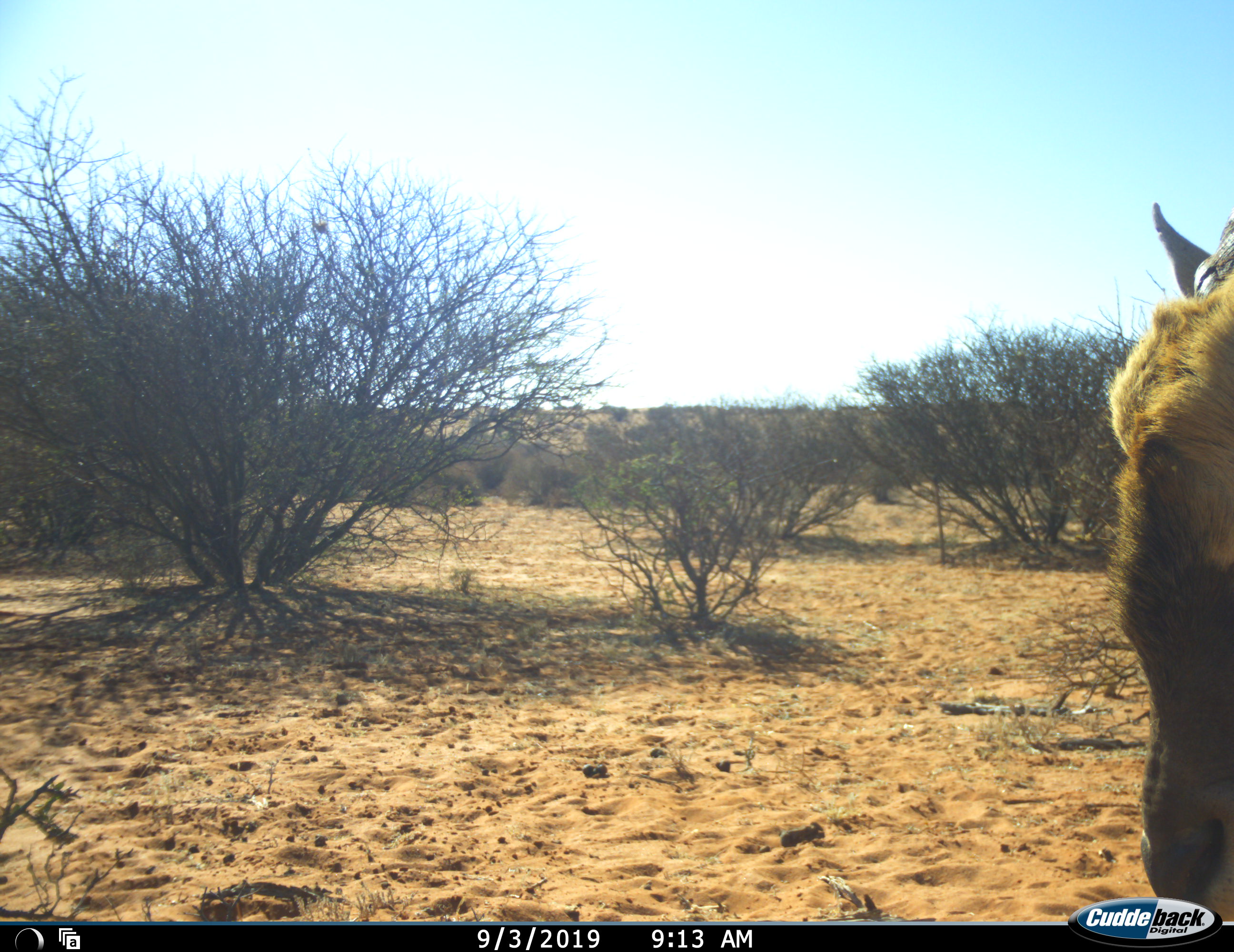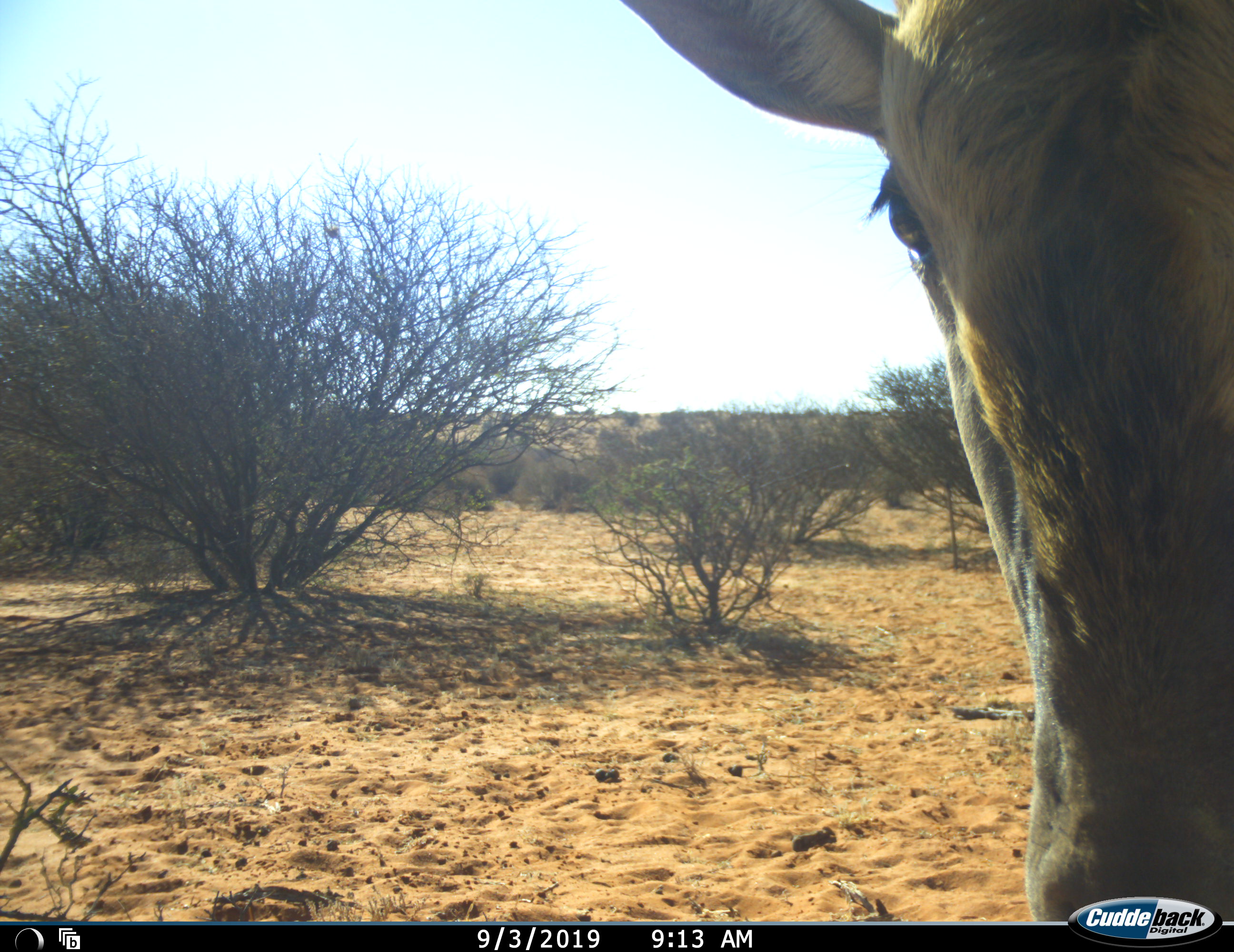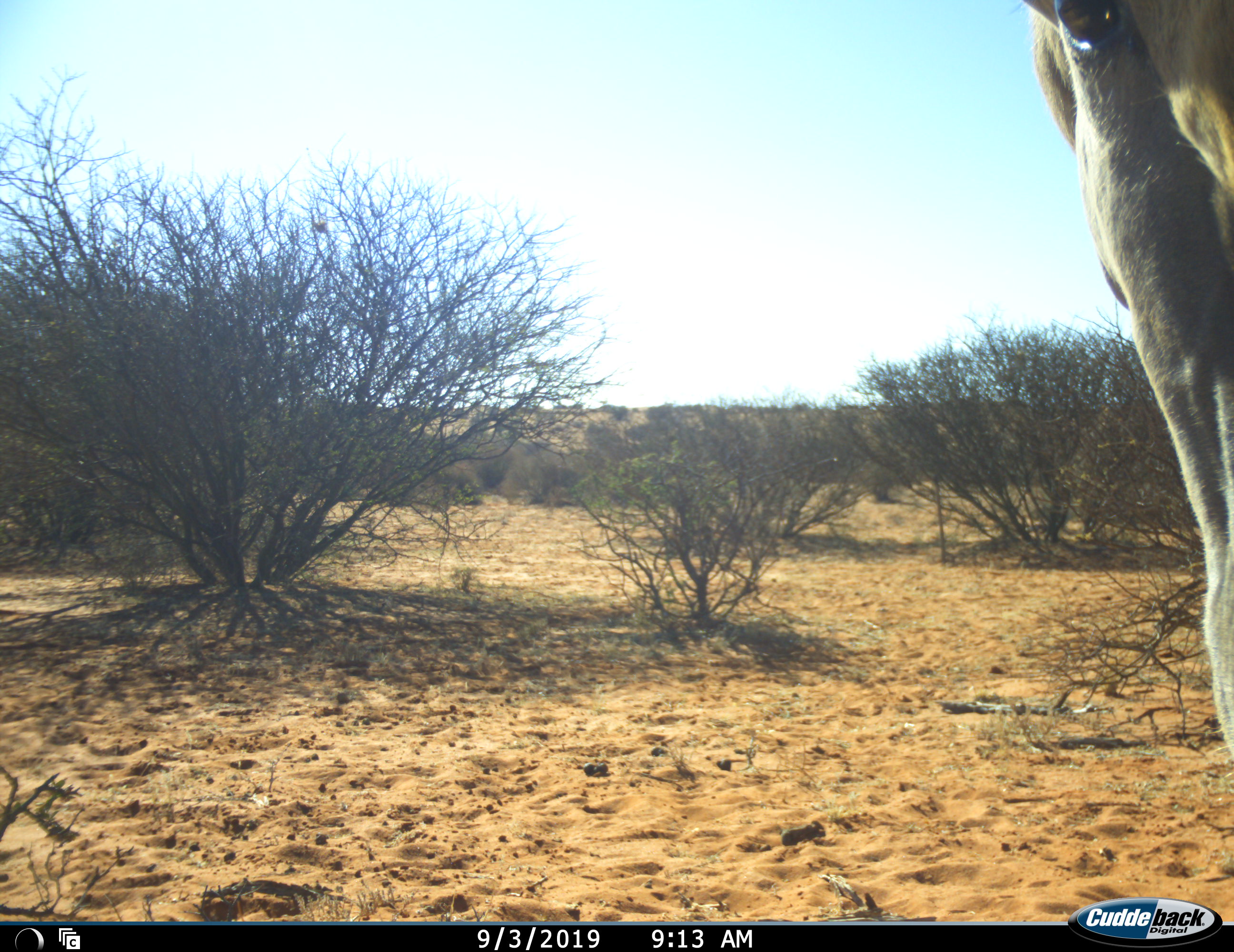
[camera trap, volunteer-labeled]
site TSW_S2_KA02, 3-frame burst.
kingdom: Animalia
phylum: Chordata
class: Mammalia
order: Artiodactyla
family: Bovidae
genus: Tragelaphus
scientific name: Tragelaphus oryx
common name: eland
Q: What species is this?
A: Eland (Tragelaphus oryx).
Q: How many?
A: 1.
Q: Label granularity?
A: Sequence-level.